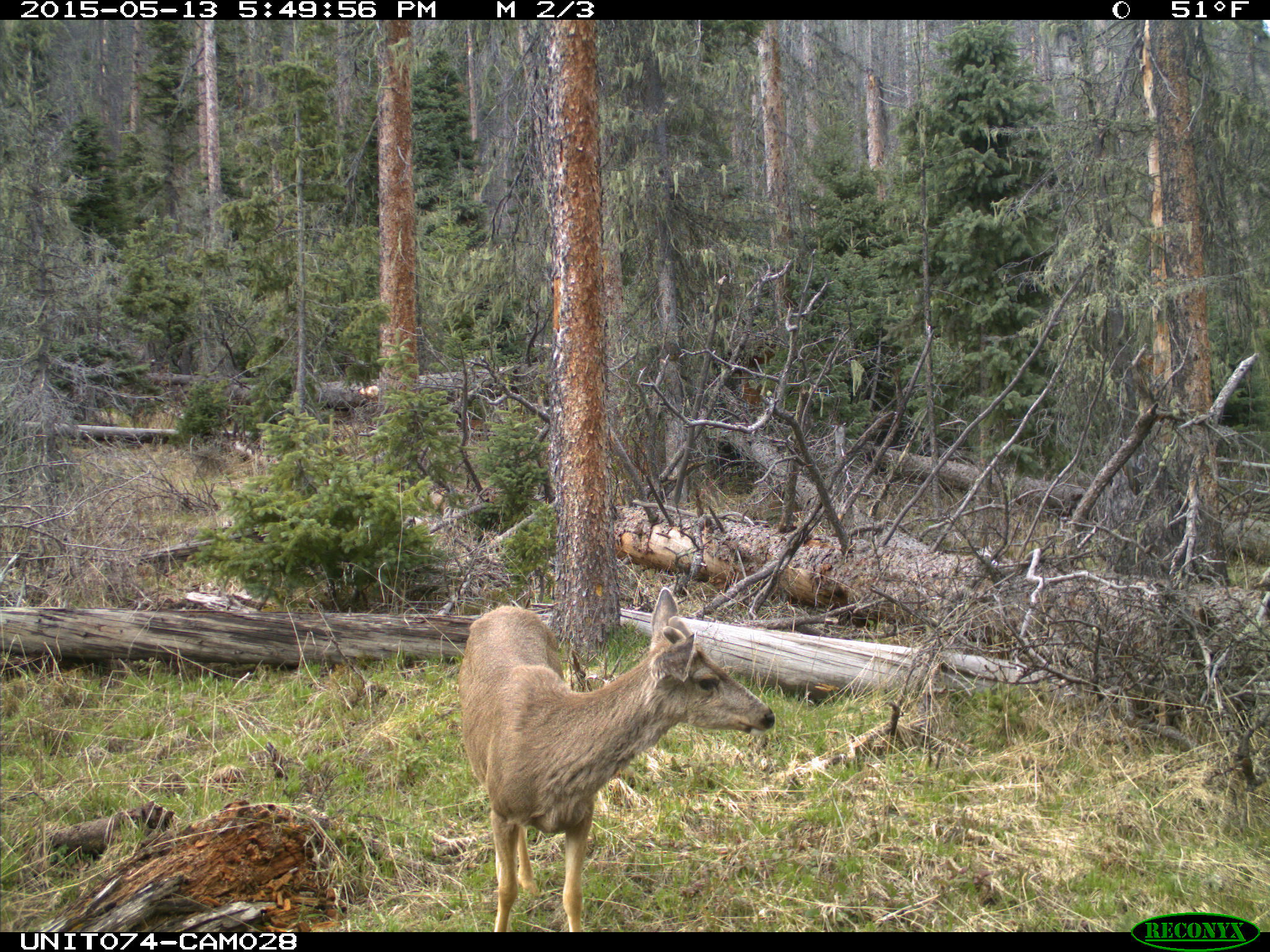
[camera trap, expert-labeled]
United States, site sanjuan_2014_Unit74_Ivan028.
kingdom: Animalia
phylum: Chordata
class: Mammalia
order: Artiodactyla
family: Cervidae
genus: Odocoileus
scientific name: Odocoileus hemionus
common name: mule deer